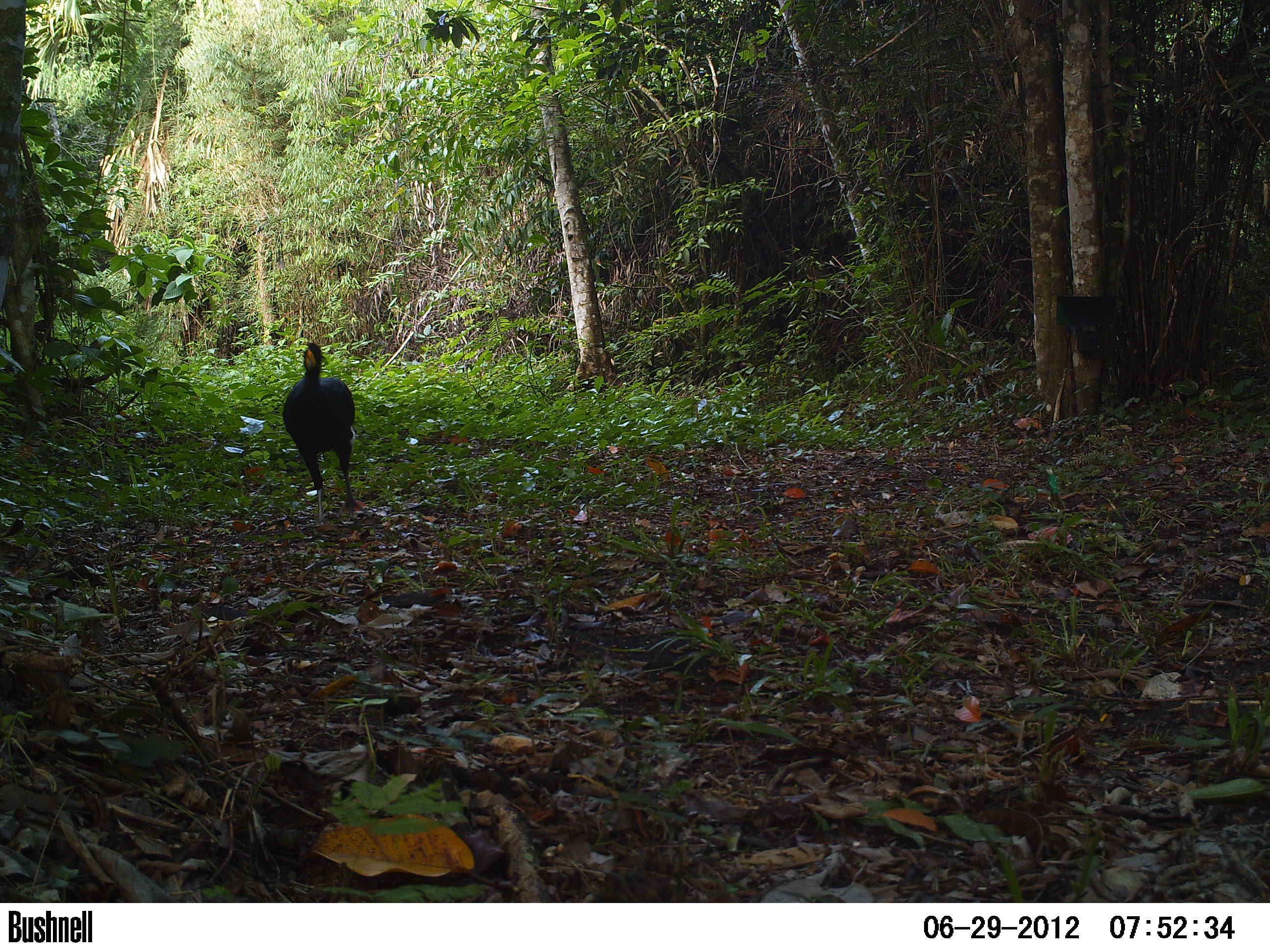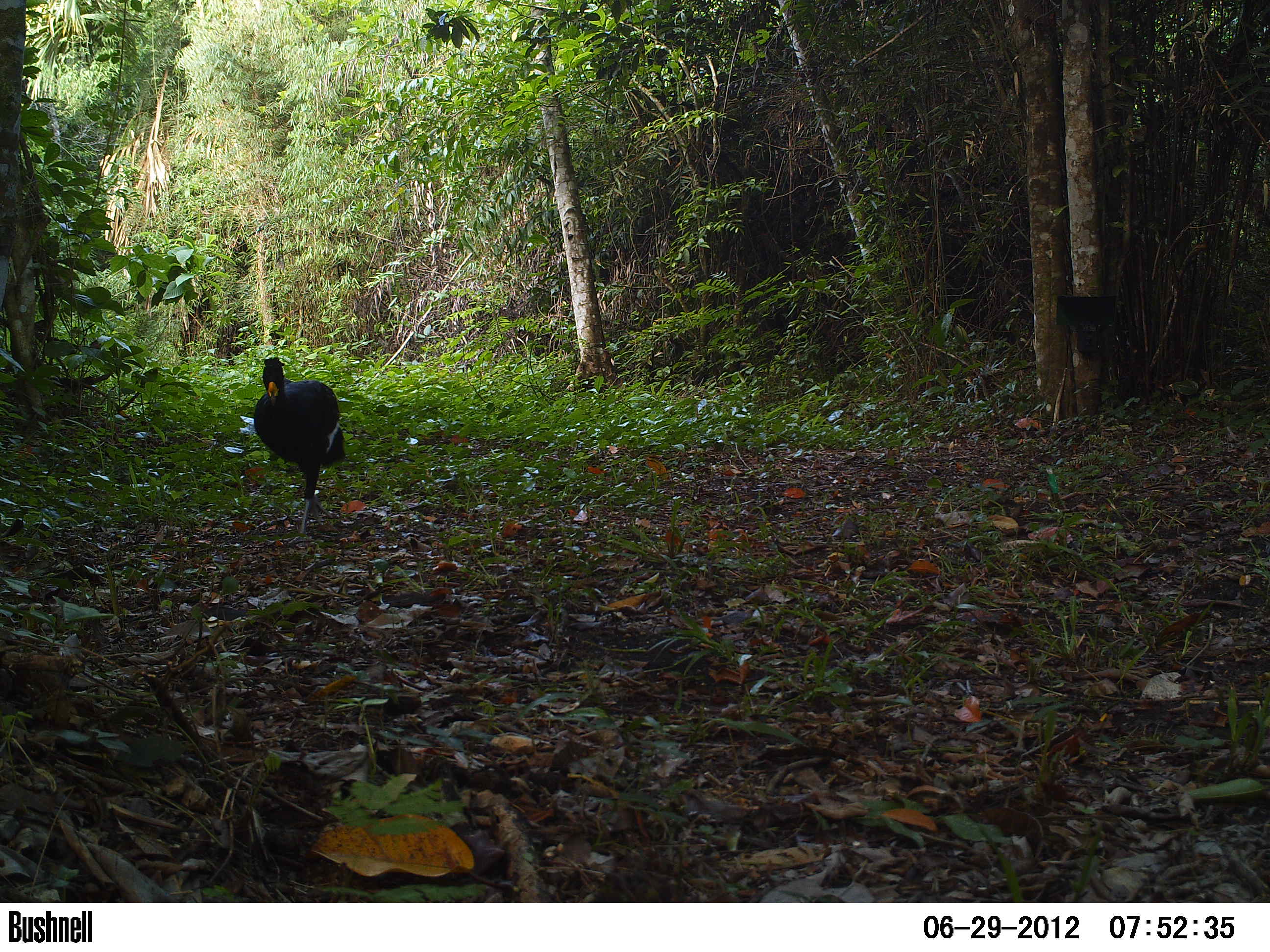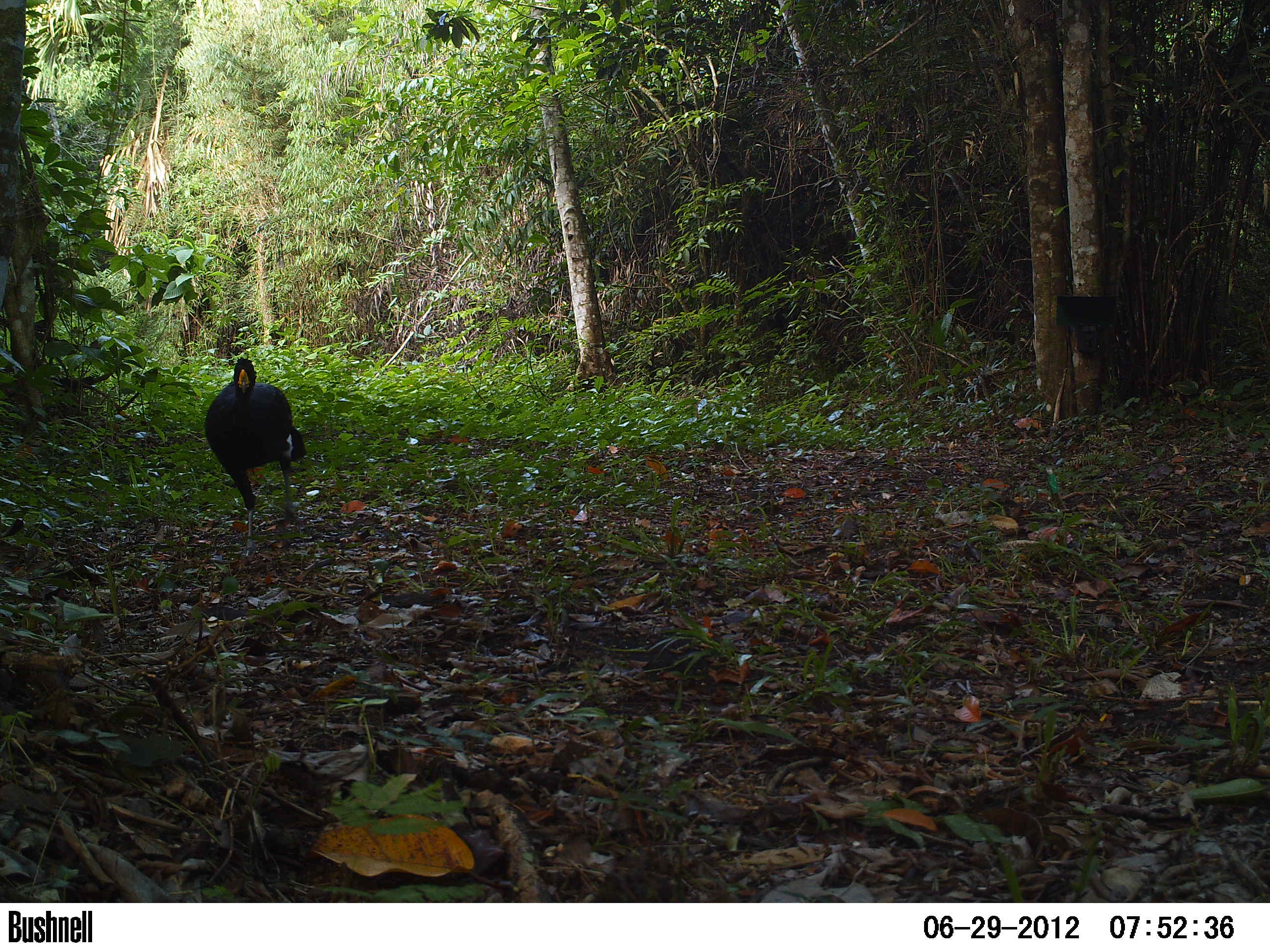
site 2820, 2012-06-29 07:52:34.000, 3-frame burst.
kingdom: Animalia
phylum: Chordata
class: Aves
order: Galliformes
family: Cracidae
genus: Crax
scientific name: Crax rubra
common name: great curassow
Crax rubra (great curassow), count 3, age adult, sex female.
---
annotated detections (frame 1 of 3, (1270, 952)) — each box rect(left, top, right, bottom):
crax rubra: rect(281, 340, 366, 529)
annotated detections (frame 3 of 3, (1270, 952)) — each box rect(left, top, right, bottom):
crax rubra: rect(203, 356, 306, 557)